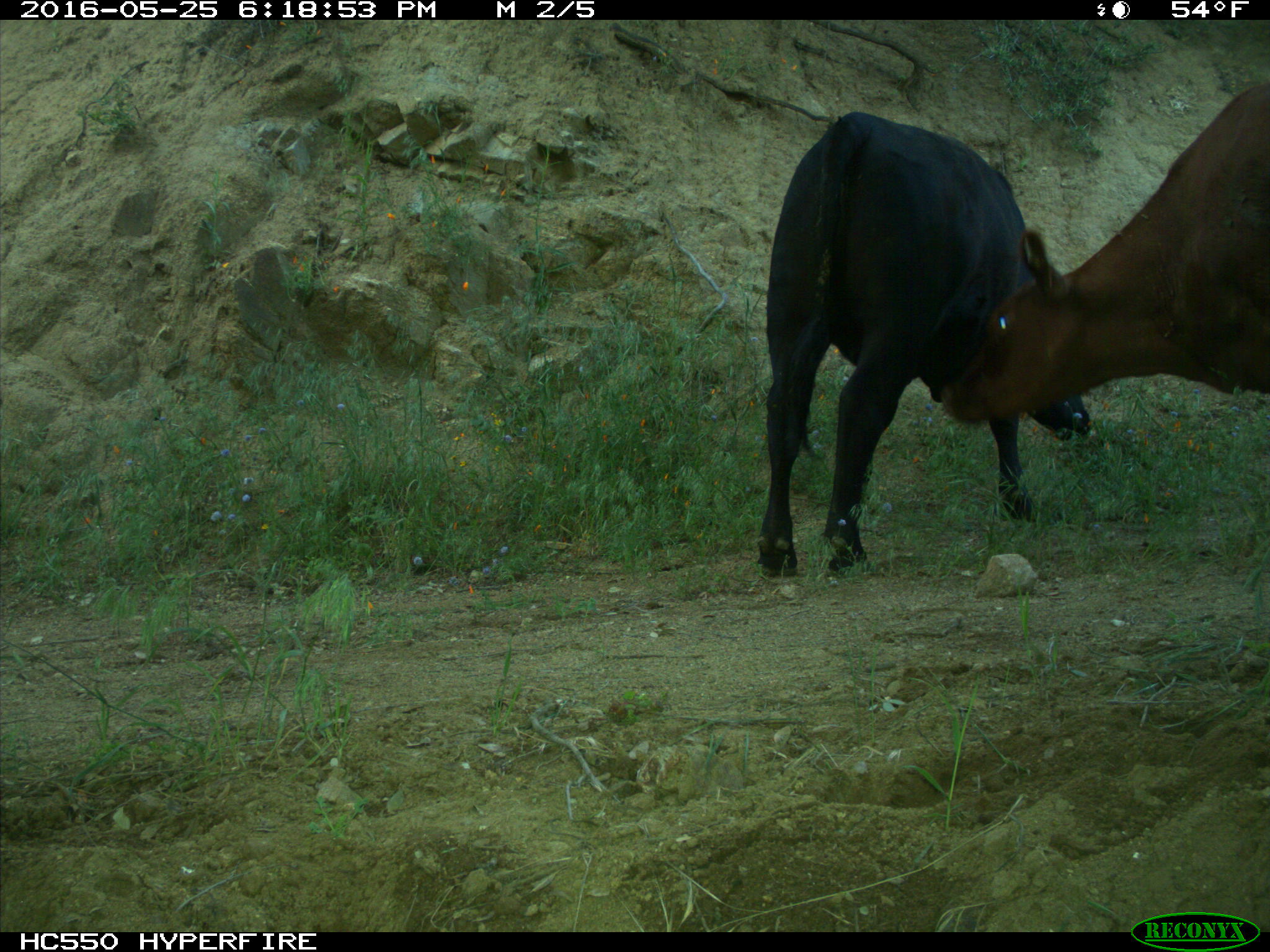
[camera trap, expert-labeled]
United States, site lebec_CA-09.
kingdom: Animalia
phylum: Chordata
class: Mammalia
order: Artiodactyla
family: Bovidae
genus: Bos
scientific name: Bos taurus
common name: domestic cow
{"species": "Bos taurus (domestic cow)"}